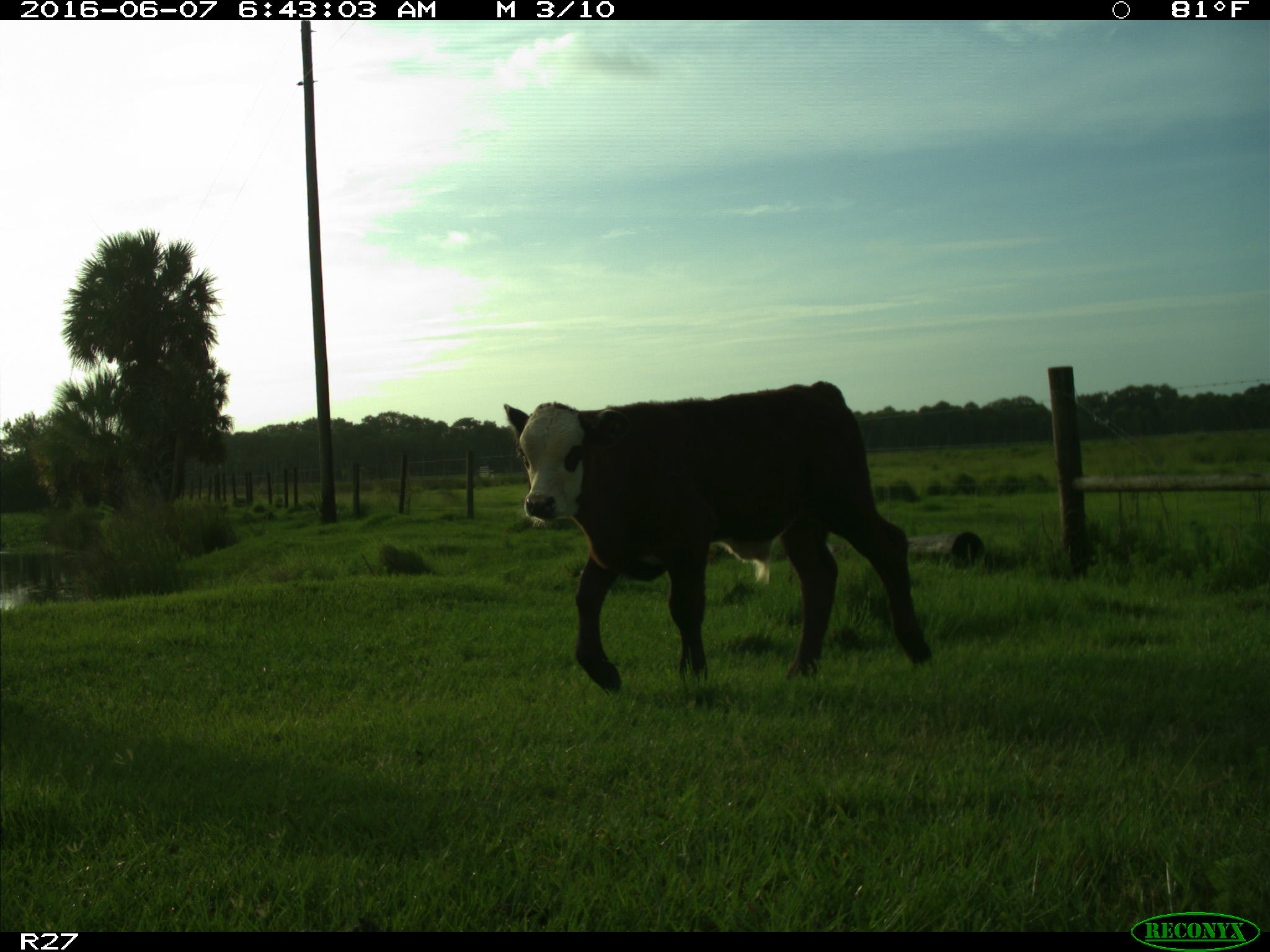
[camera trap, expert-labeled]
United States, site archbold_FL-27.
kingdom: Animalia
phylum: Chordata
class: Mammalia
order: Artiodactyla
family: Bovidae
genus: Bos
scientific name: Bos taurus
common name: domestic cow